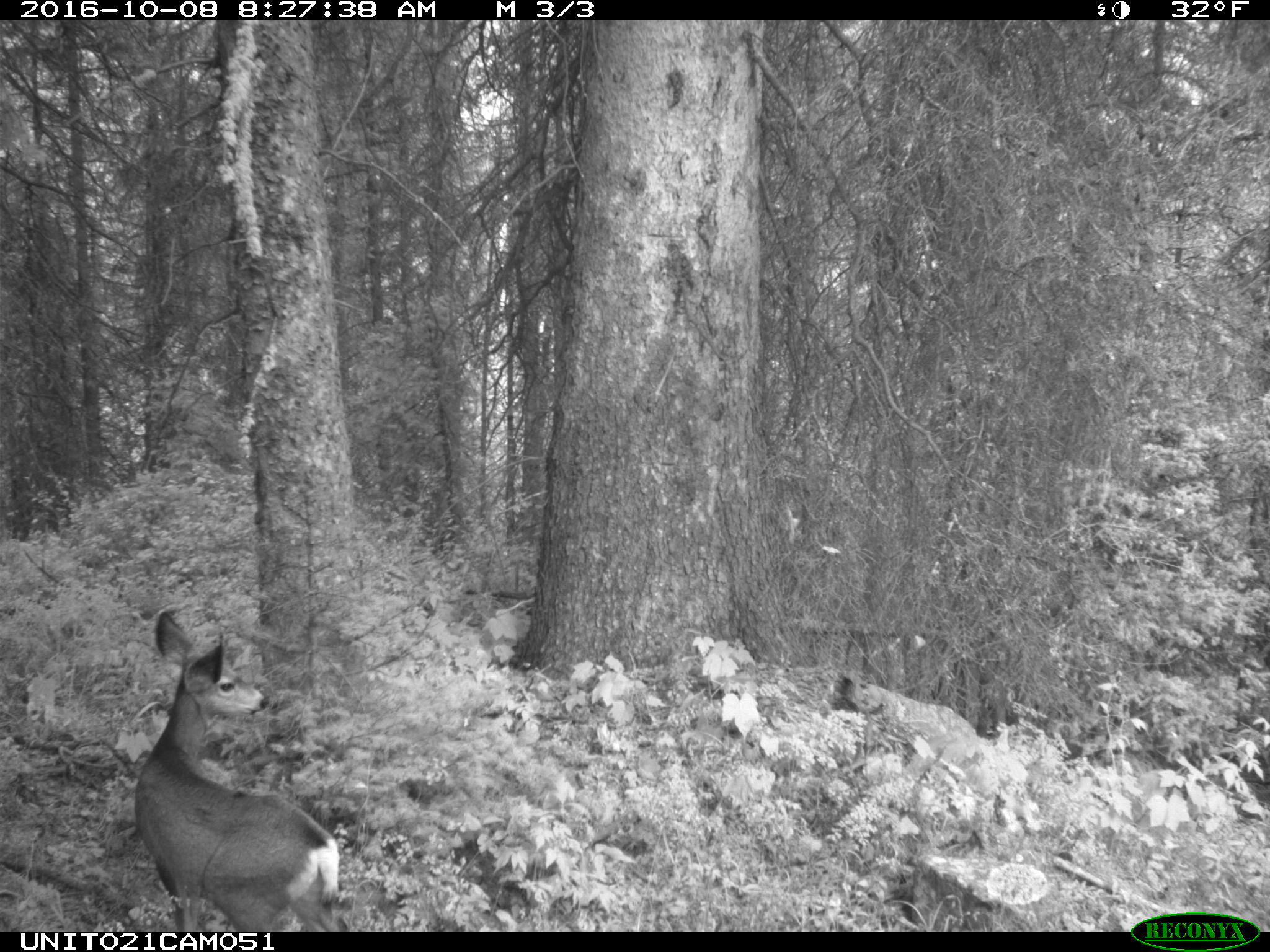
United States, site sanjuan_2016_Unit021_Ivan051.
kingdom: Animalia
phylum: Chordata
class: Mammalia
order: Artiodactyla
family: Cervidae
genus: Odocoileus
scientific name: Odocoileus hemionus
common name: mule deer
Odocoileus hemionus (mule deer).